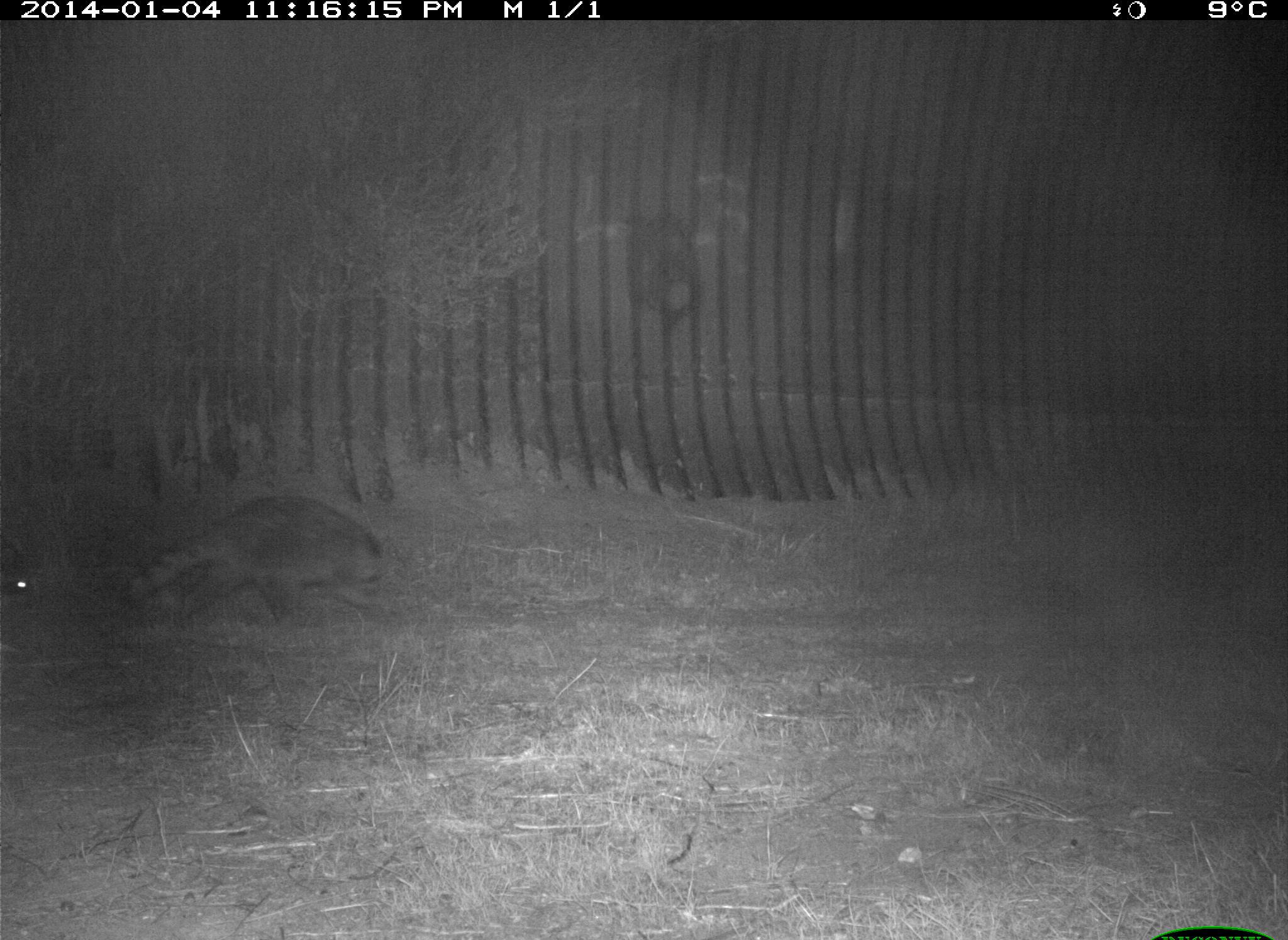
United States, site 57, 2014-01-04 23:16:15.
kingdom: Animalia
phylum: Chordata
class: Mammalia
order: Carnivora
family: Procyonidae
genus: Procyon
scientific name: Procyon lotor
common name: raccoon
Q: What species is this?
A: Raccoon (Procyon lotor).